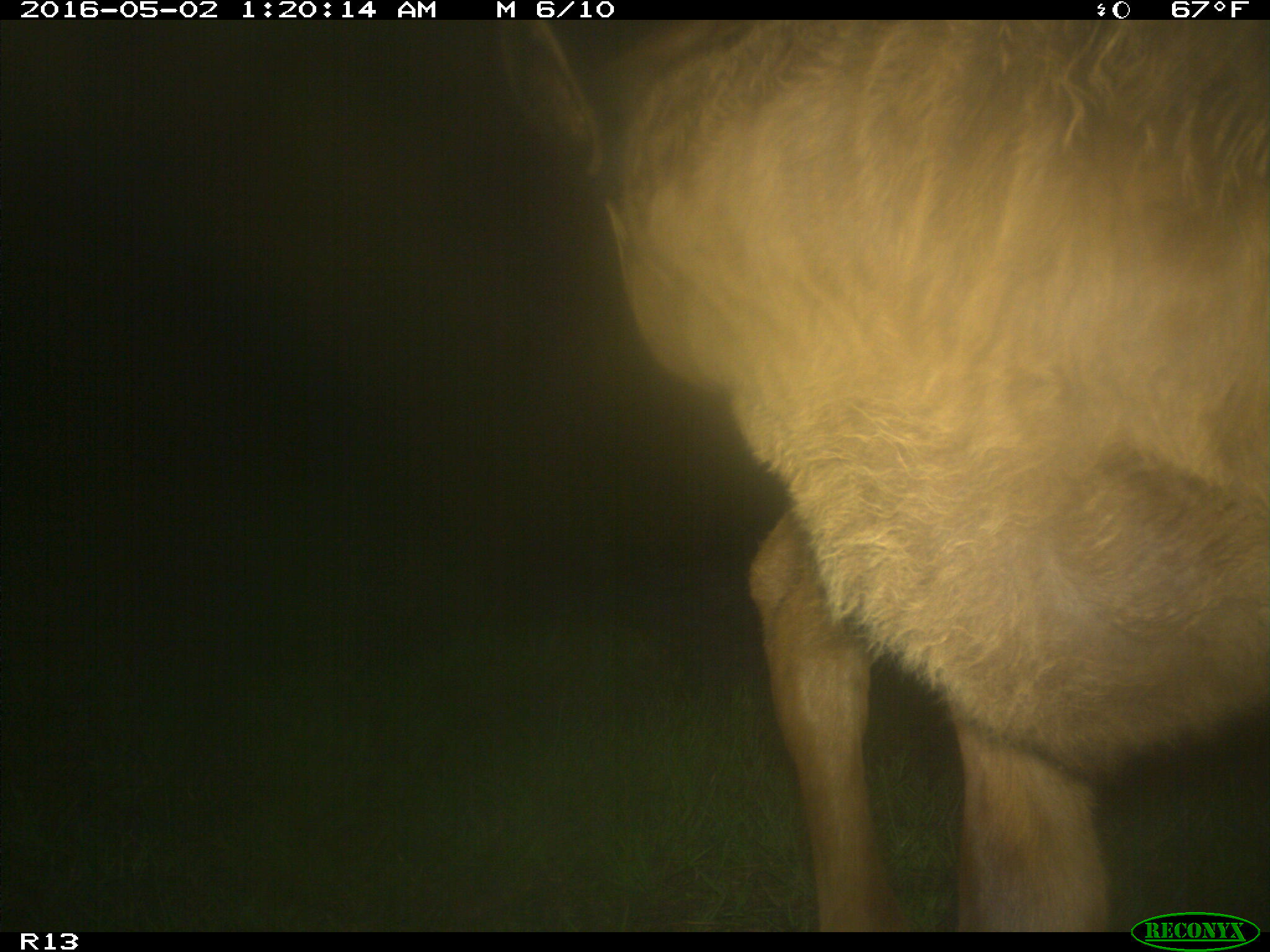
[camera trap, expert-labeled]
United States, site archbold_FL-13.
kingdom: Animalia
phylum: Chordata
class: Mammalia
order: Artiodactyla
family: Bovidae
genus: Bos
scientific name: Bos taurus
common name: domestic cow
Bos taurus (domestic cow).